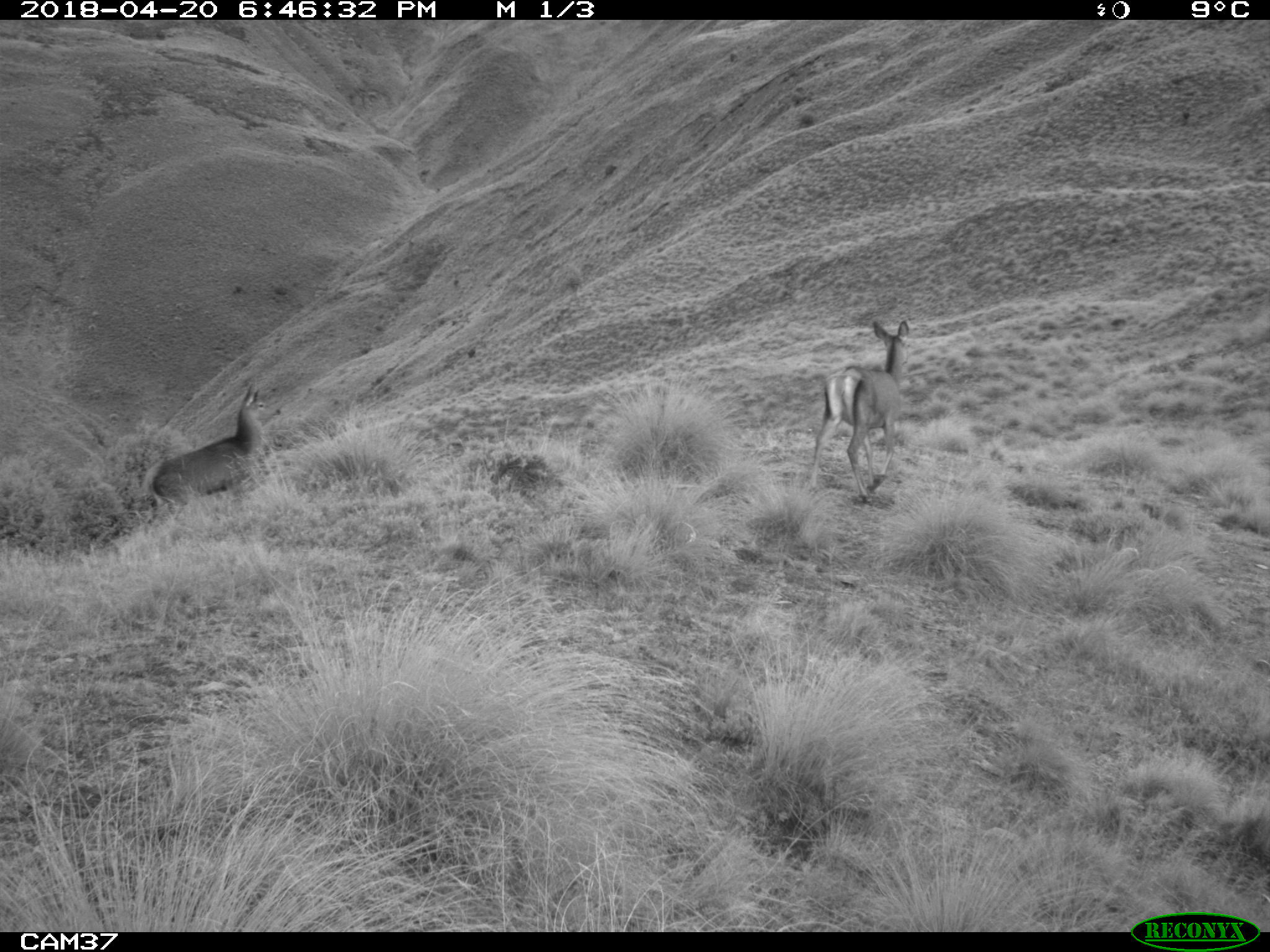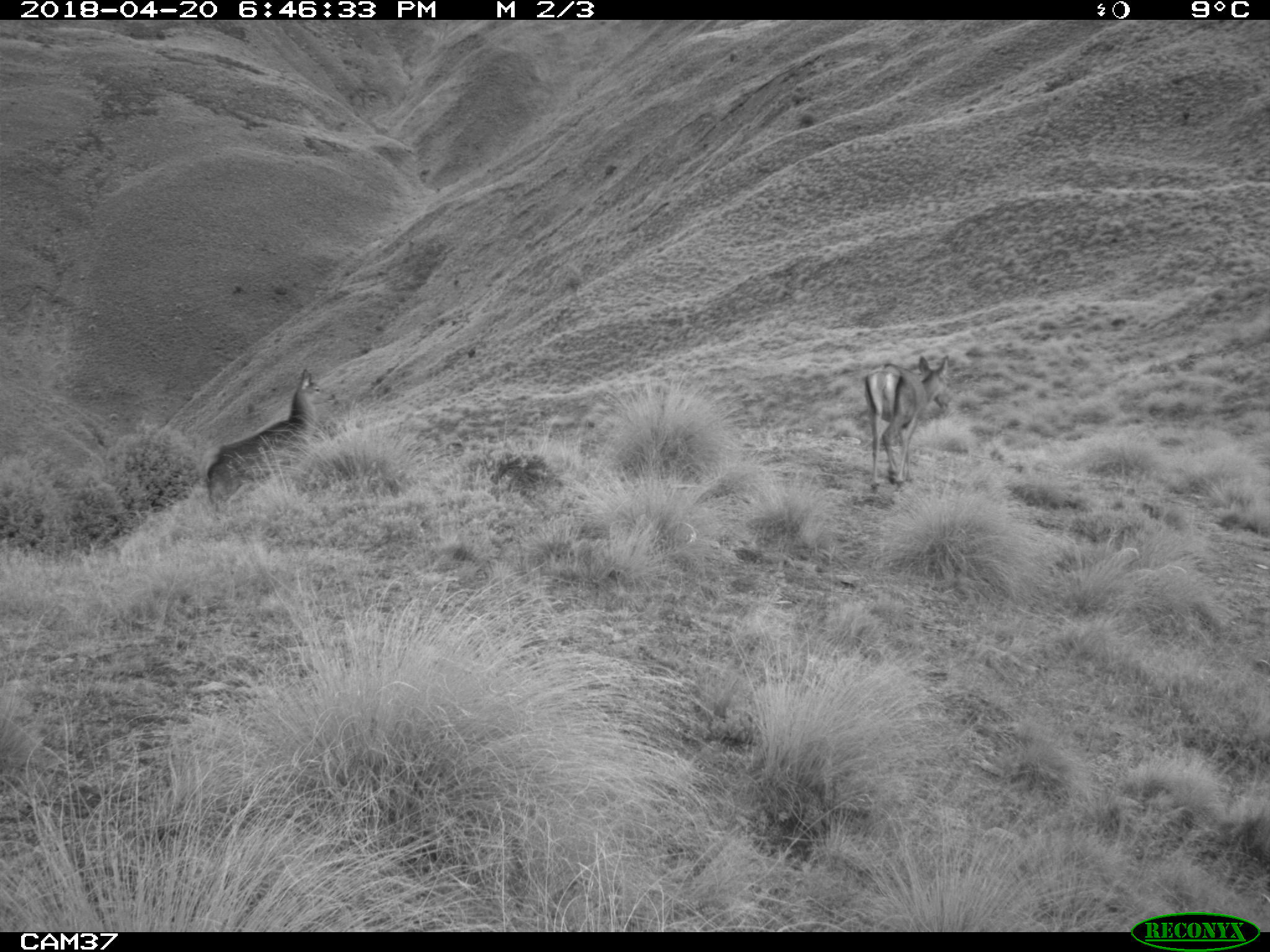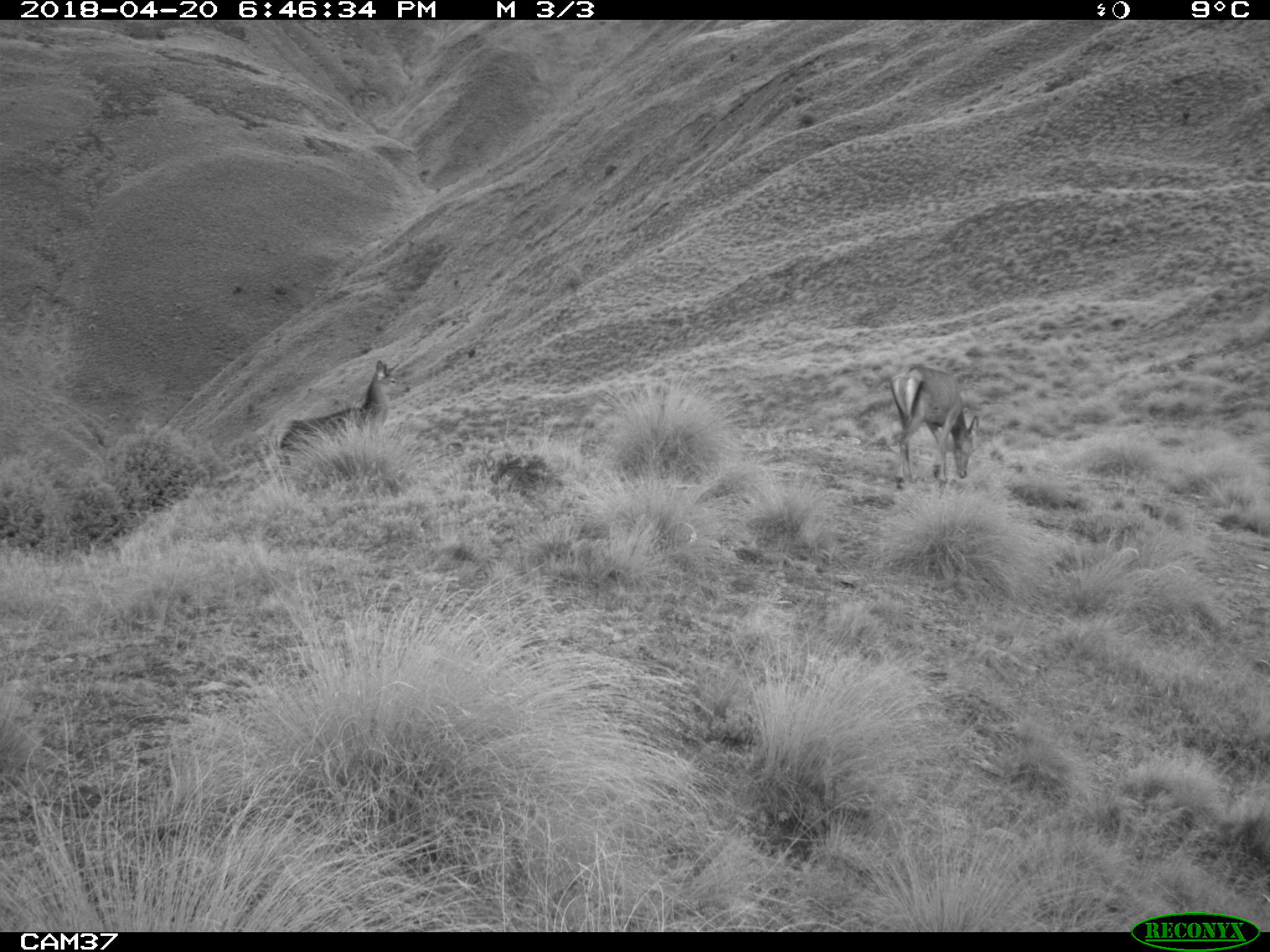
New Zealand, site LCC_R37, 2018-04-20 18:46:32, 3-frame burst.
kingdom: Animalia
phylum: Chordata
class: Mammalia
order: Artiodactyla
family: Cervidae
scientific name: Cervidae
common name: deer